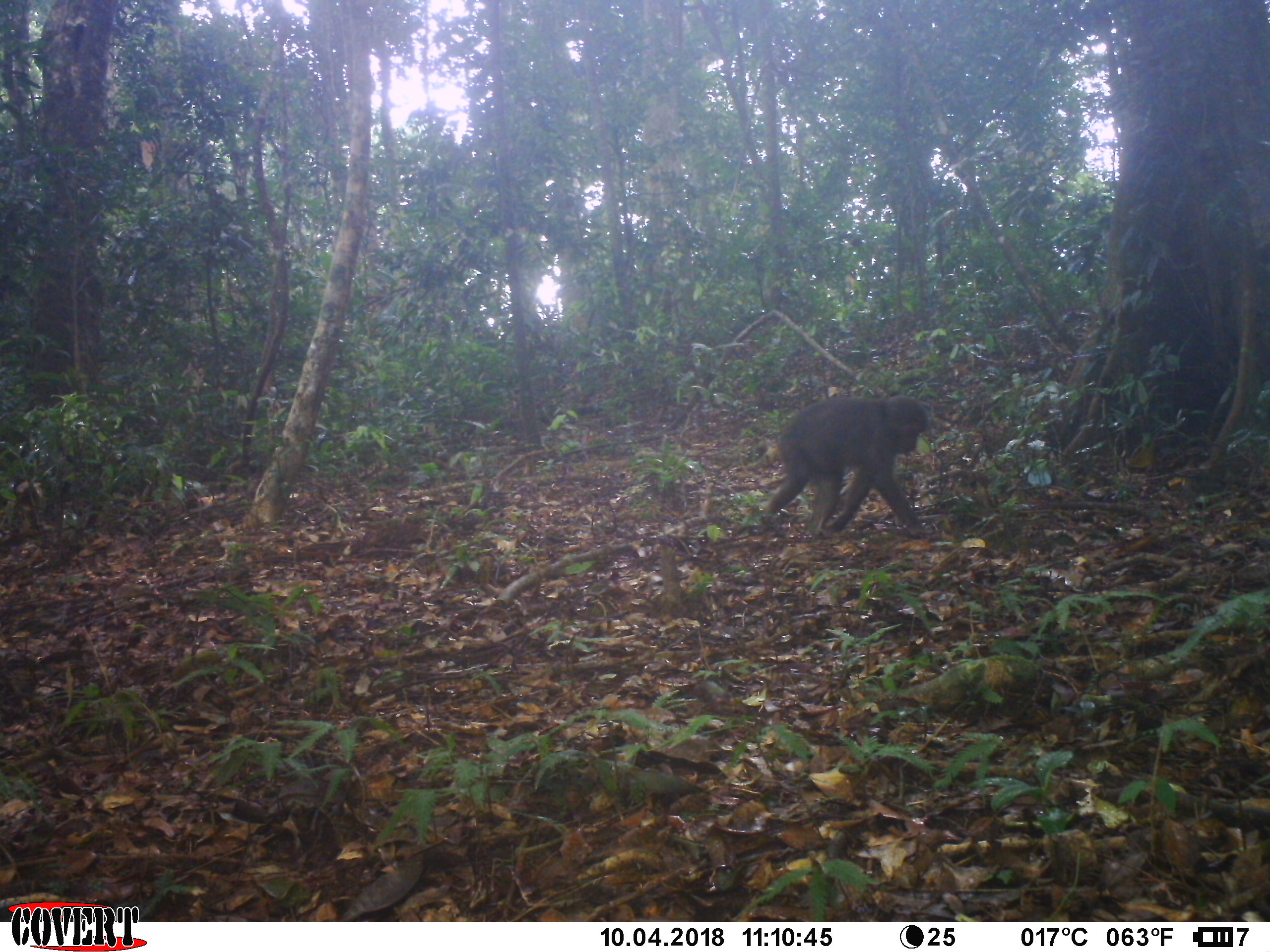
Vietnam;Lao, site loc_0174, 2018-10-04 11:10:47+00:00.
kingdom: Animalia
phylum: Chordata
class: Mammalia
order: Primates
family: Cercopithecidae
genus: Macaca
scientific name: Macaca arctoides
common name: stump-tailed macaque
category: stump tailed macaque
Stump tailed macaque (stump-tailed macaque) (Macaca arctoides). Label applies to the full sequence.